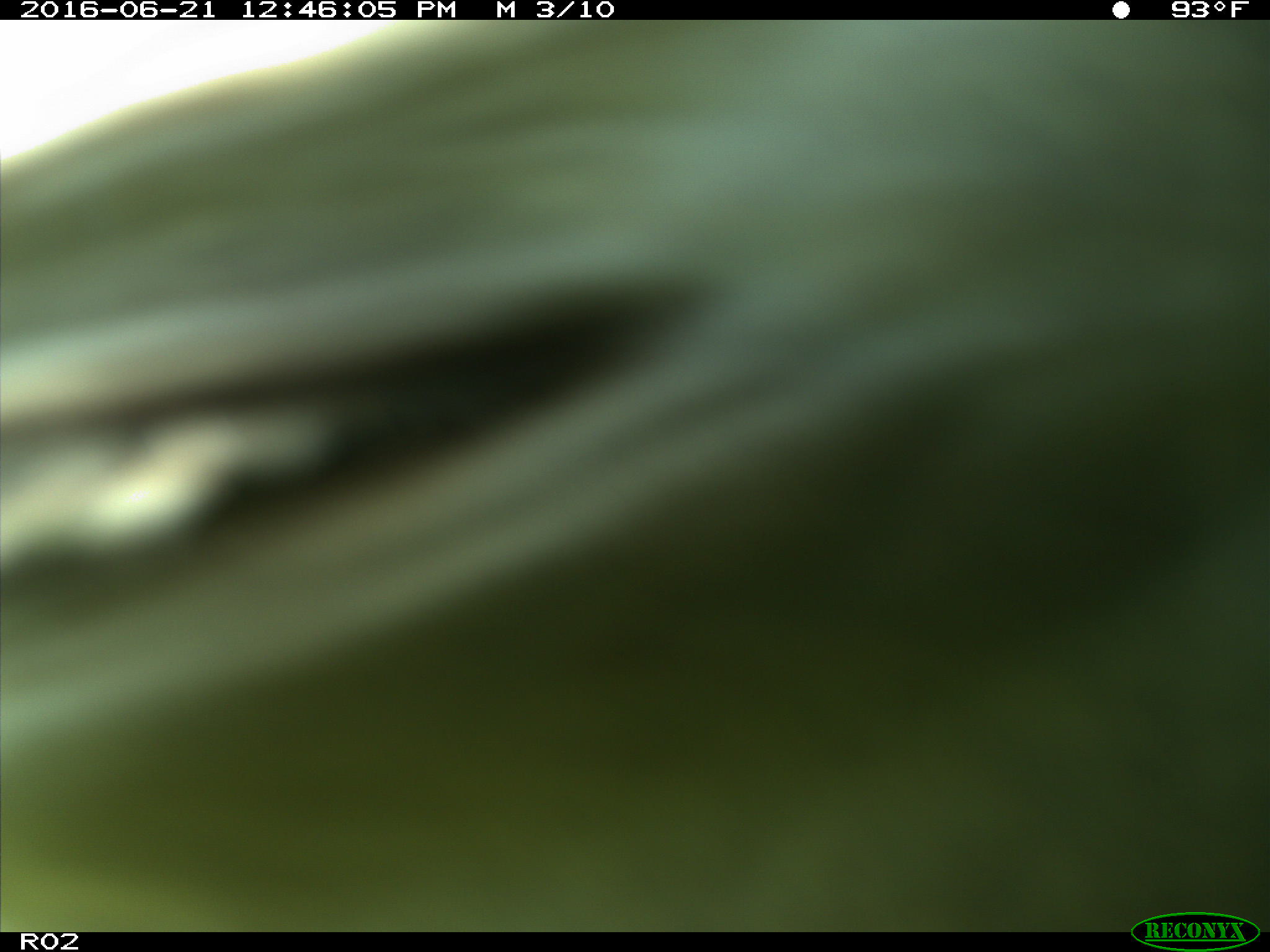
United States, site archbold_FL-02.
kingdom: Animalia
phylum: Chordata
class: Mammalia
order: Artiodactyla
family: Bovidae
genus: Bos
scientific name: Bos taurus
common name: domestic cow